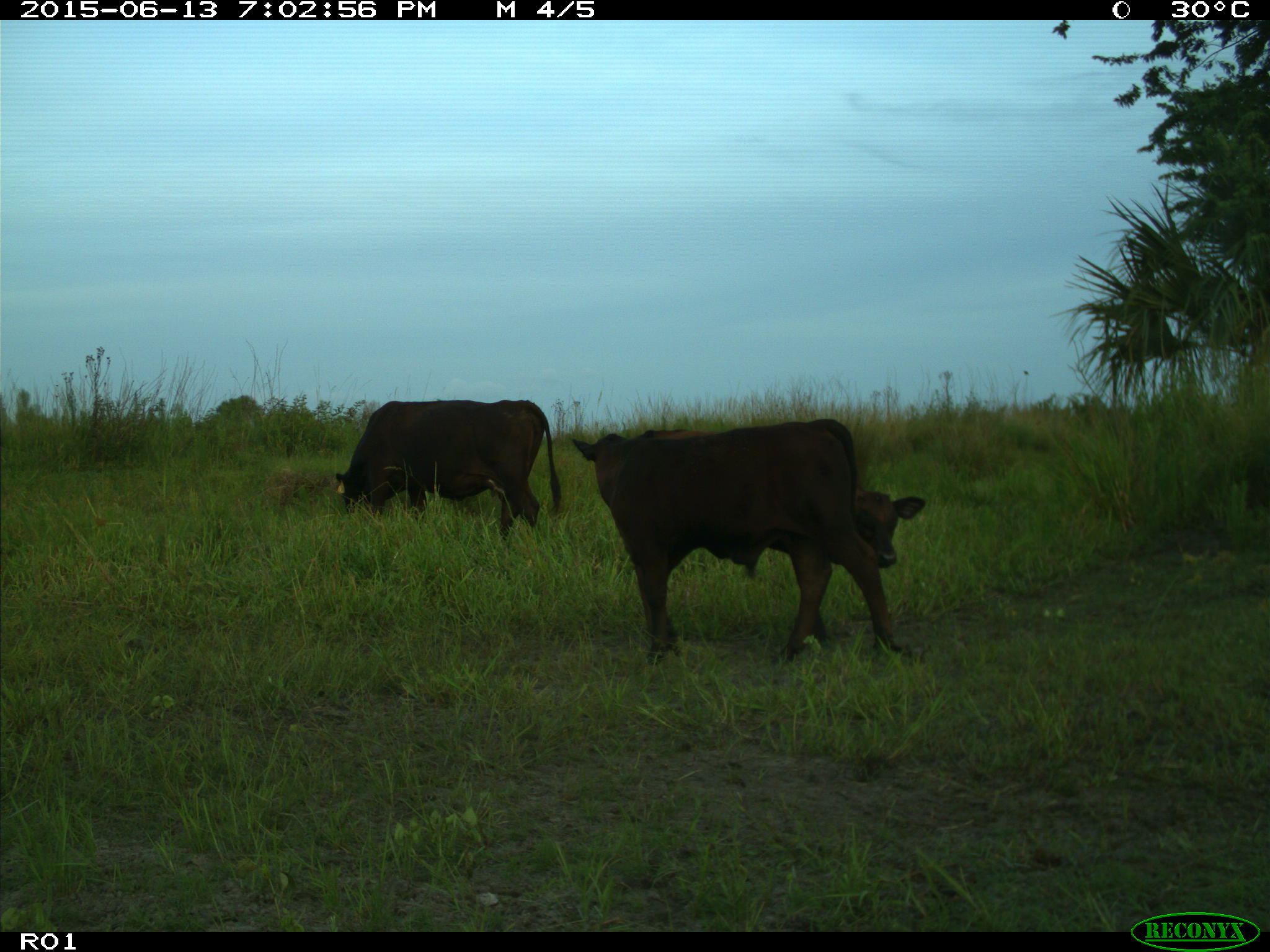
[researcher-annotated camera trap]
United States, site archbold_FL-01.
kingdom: Animalia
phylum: Chordata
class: Mammalia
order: Artiodactyla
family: Bovidae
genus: Bos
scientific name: Bos taurus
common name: domestic cow